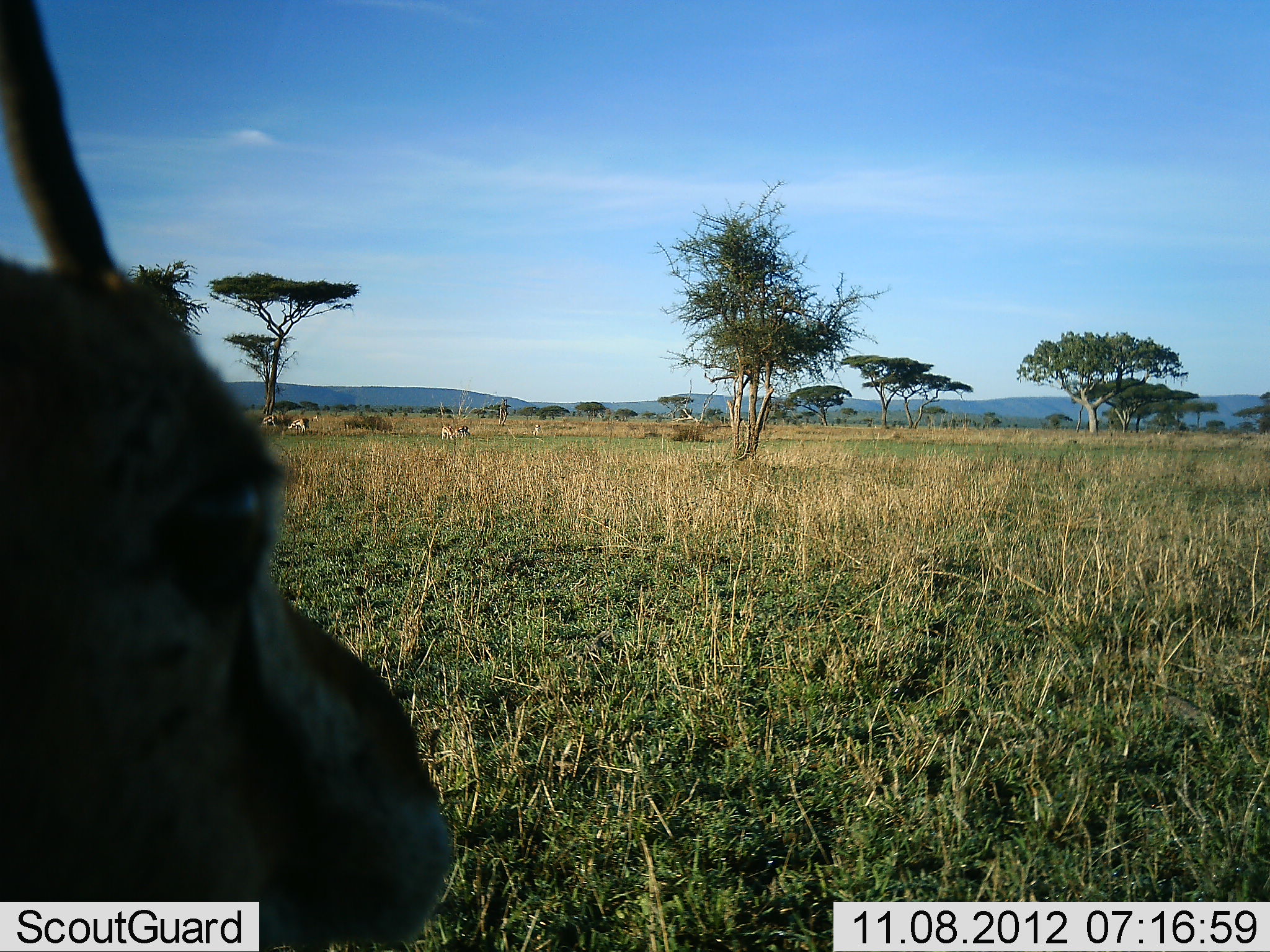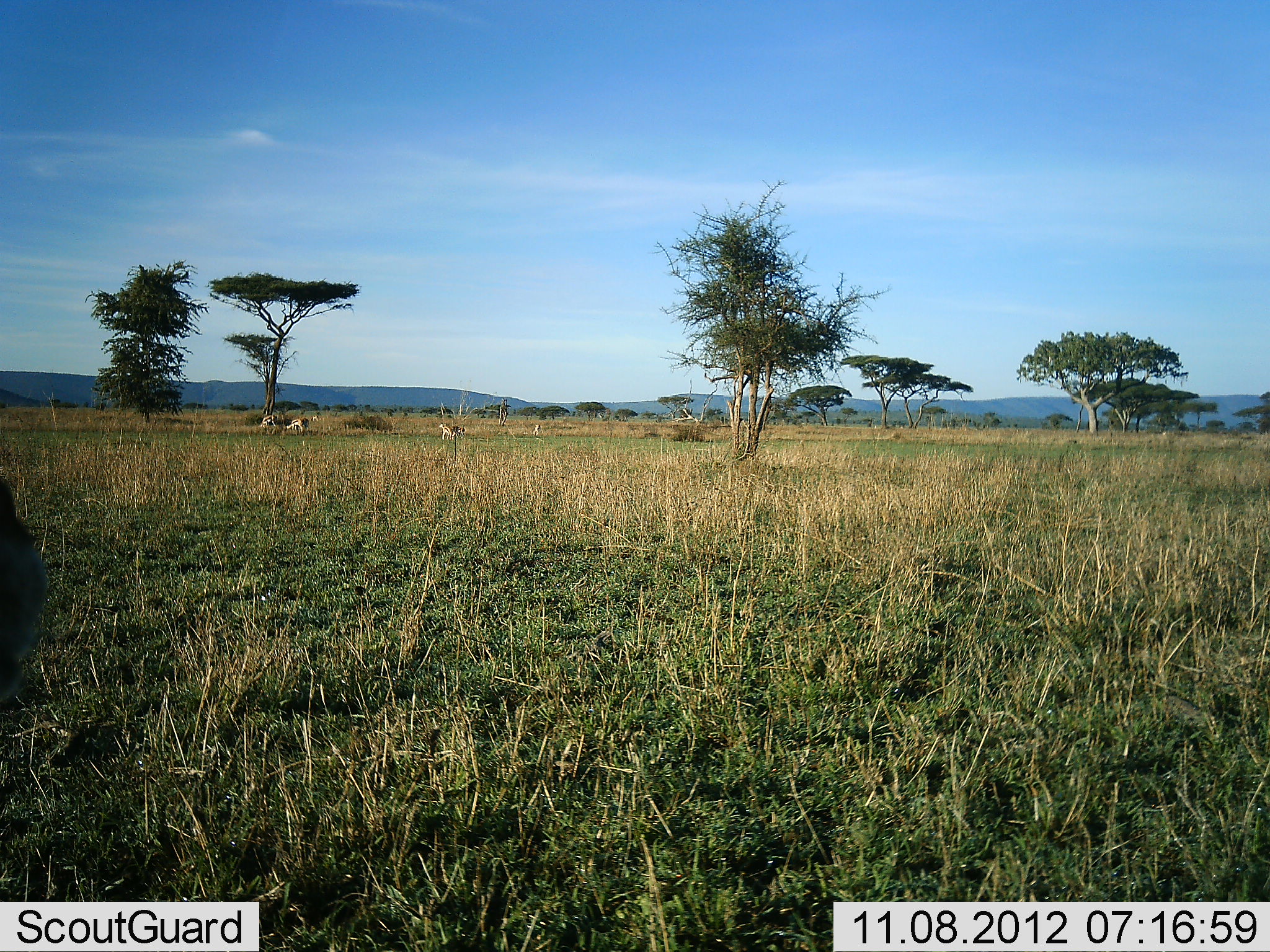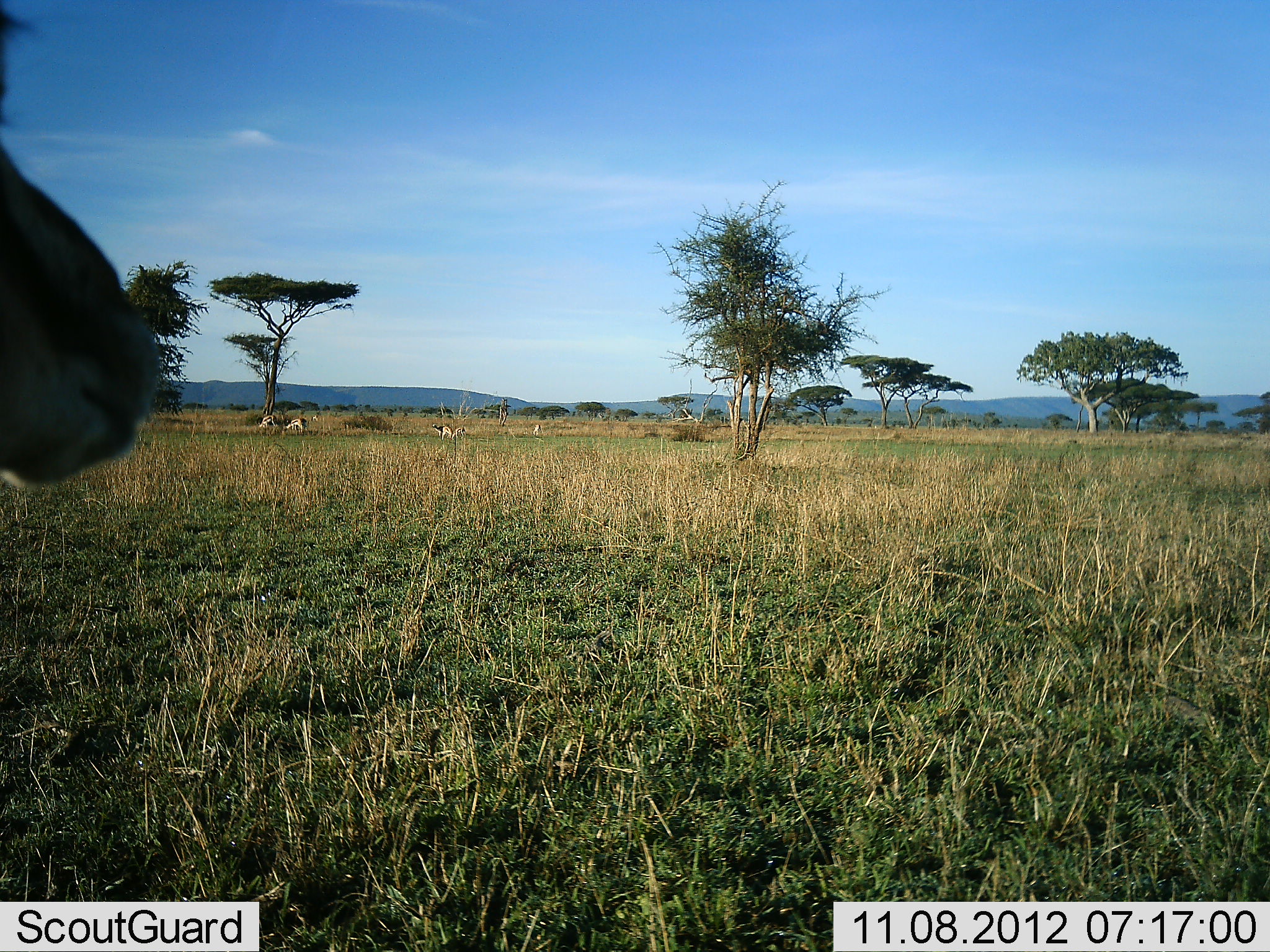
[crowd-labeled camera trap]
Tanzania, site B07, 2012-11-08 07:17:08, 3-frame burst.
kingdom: Animalia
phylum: Chordata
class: Mammalia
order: Artiodactyla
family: Bovidae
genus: Eudorcas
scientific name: Eudorcas thomsonii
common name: thomson's gazelle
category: gazellethomsons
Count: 4.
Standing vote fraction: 60%.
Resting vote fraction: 0%.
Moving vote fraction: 70%.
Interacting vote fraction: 0%.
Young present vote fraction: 0%.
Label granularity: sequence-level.